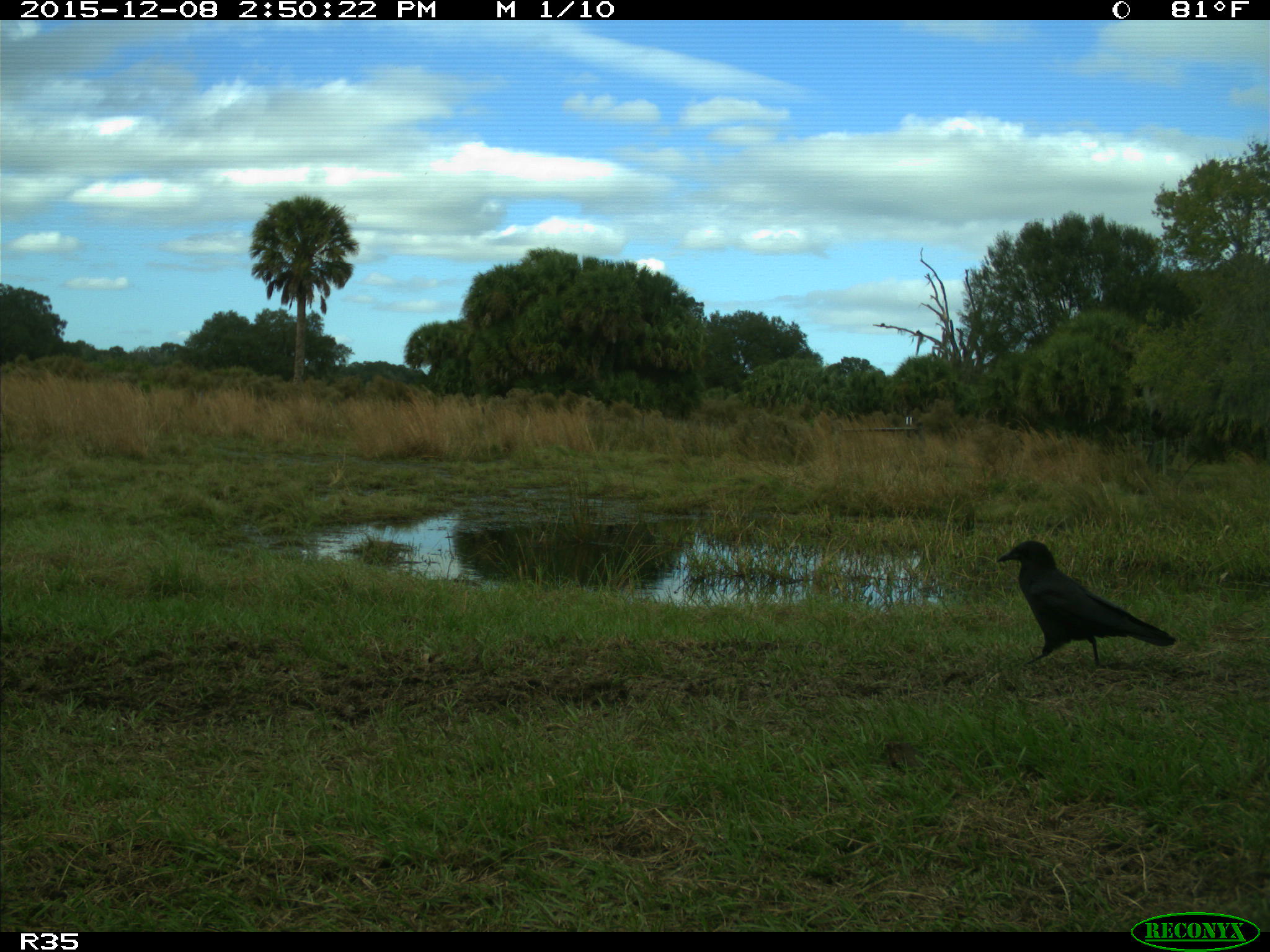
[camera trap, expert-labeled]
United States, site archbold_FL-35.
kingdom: Animalia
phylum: Chordata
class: Aves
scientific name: Aves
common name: birds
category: unidentified bird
Unidentified bird (birds) (Aves).